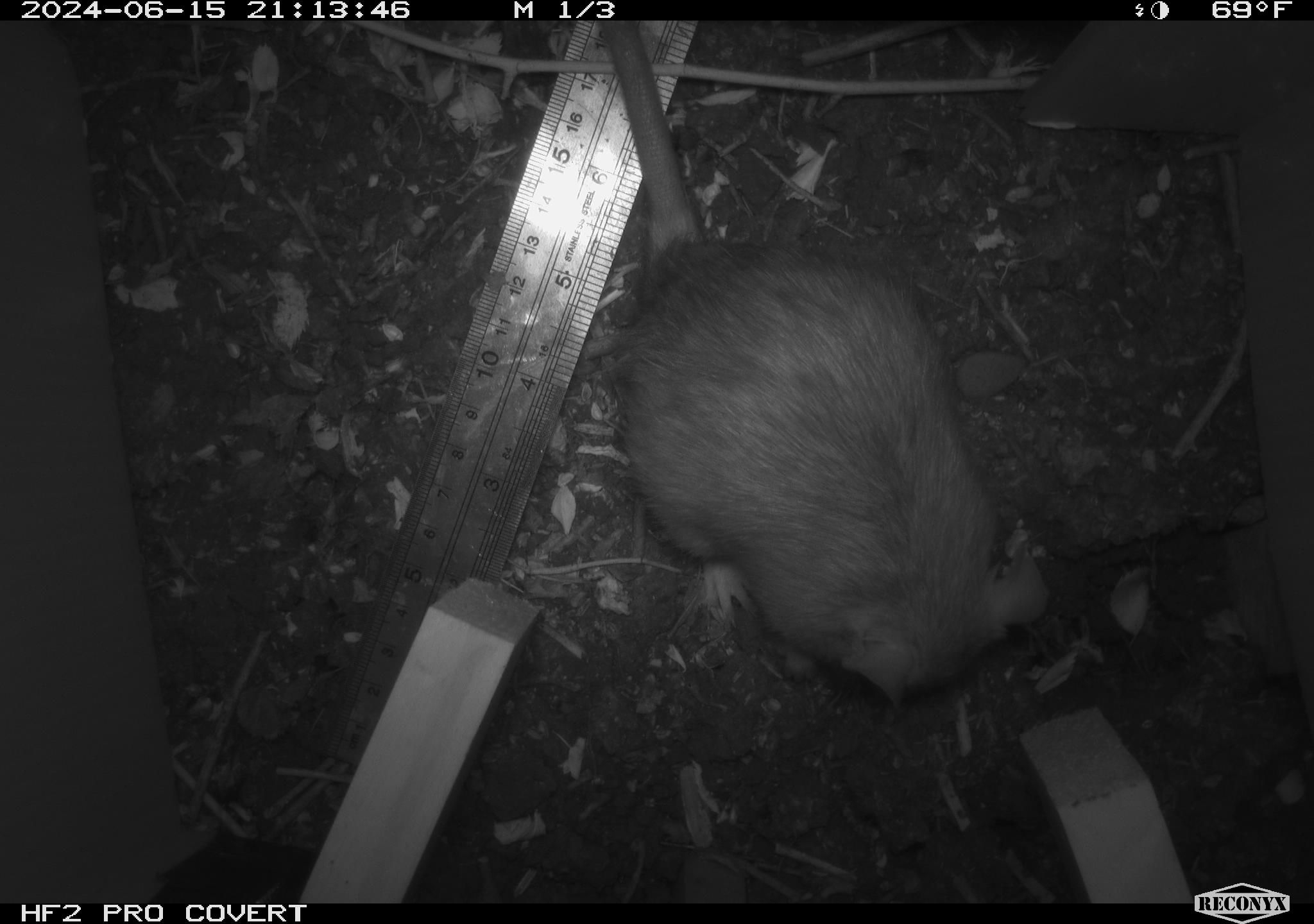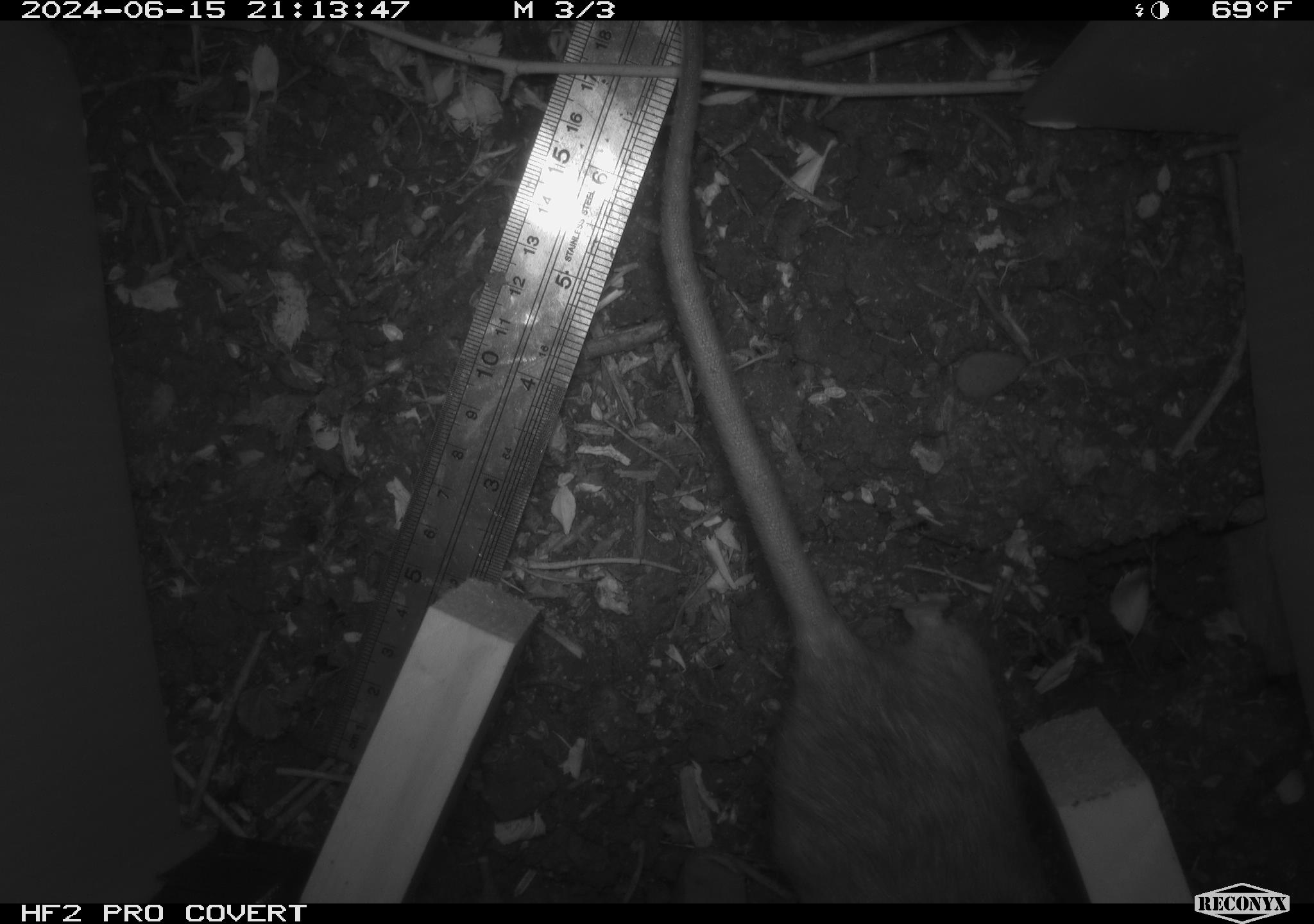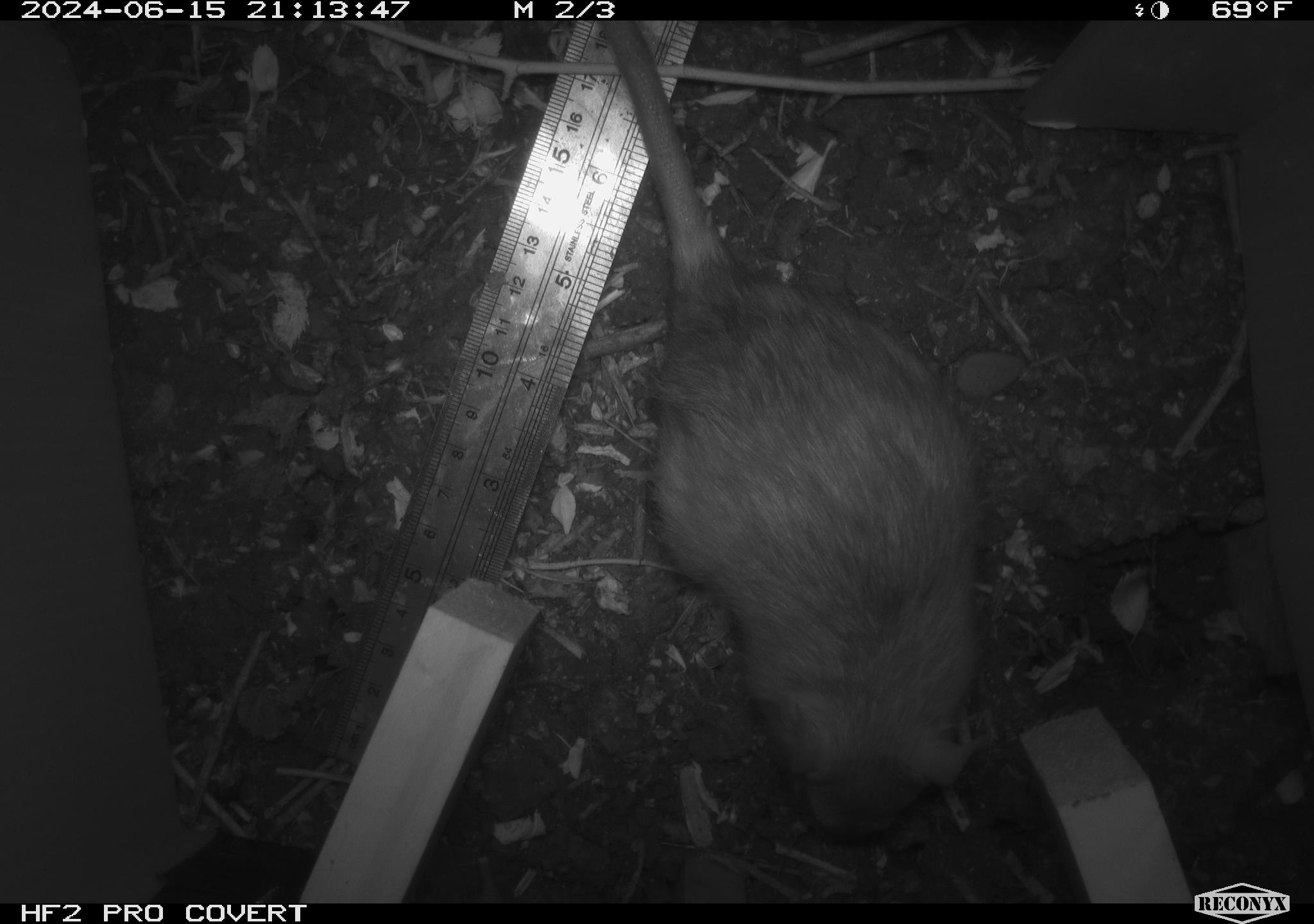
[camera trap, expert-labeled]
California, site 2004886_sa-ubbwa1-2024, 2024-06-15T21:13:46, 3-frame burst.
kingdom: Animalia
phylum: Chordata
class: Mammalia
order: Rodentia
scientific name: Rodentia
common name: woodrat or rat or mouse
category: woodrat or rat or mouse species